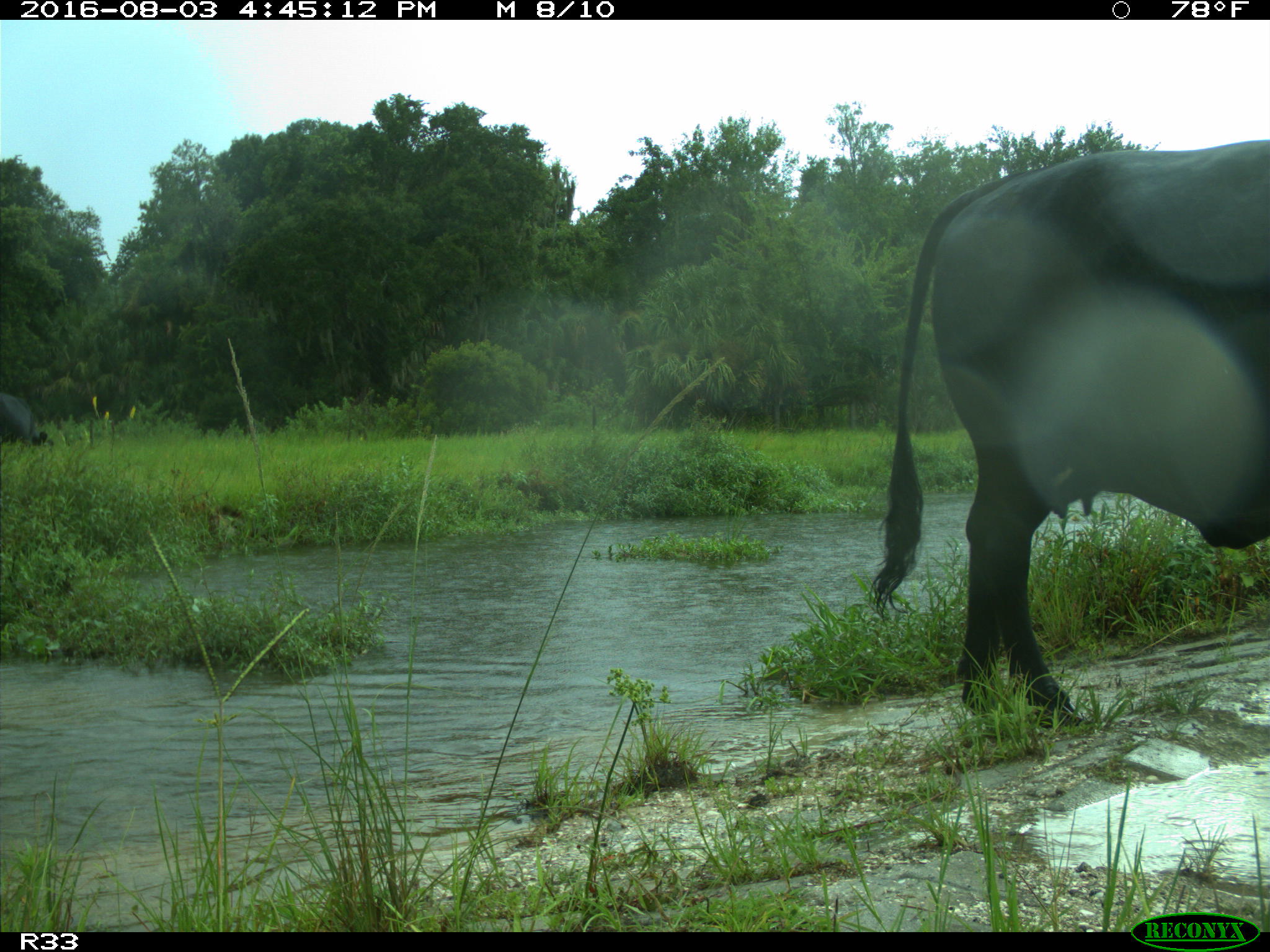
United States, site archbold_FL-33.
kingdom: Animalia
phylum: Chordata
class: Mammalia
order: Artiodactyla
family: Bovidae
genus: Bos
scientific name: Bos taurus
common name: domestic cow